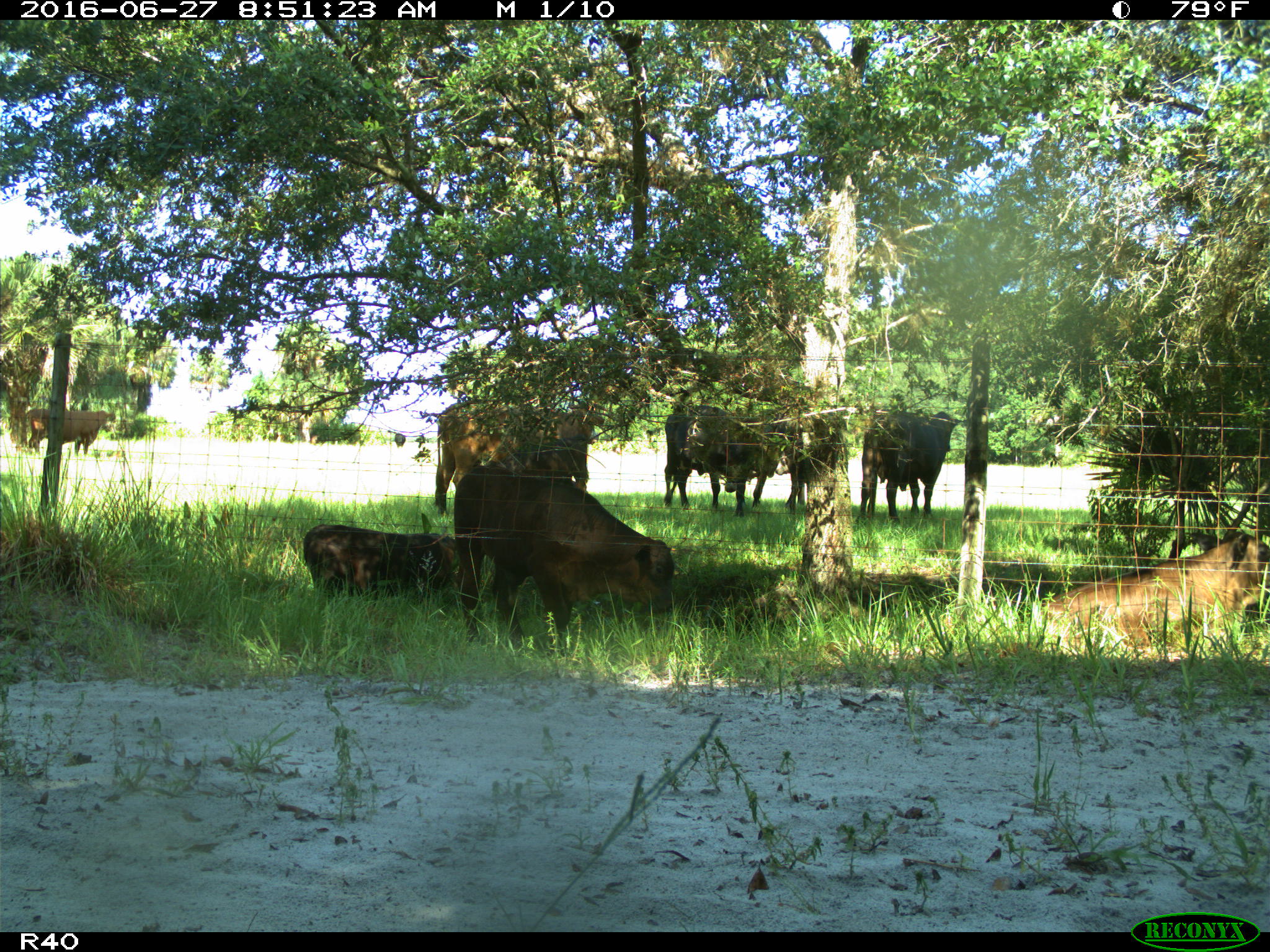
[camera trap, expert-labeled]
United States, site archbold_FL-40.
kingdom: Animalia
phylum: Chordata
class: Mammalia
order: Artiodactyla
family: Bovidae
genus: Bos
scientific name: Bos taurus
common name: domestic cow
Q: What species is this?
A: Bos taurus (domestic cow).